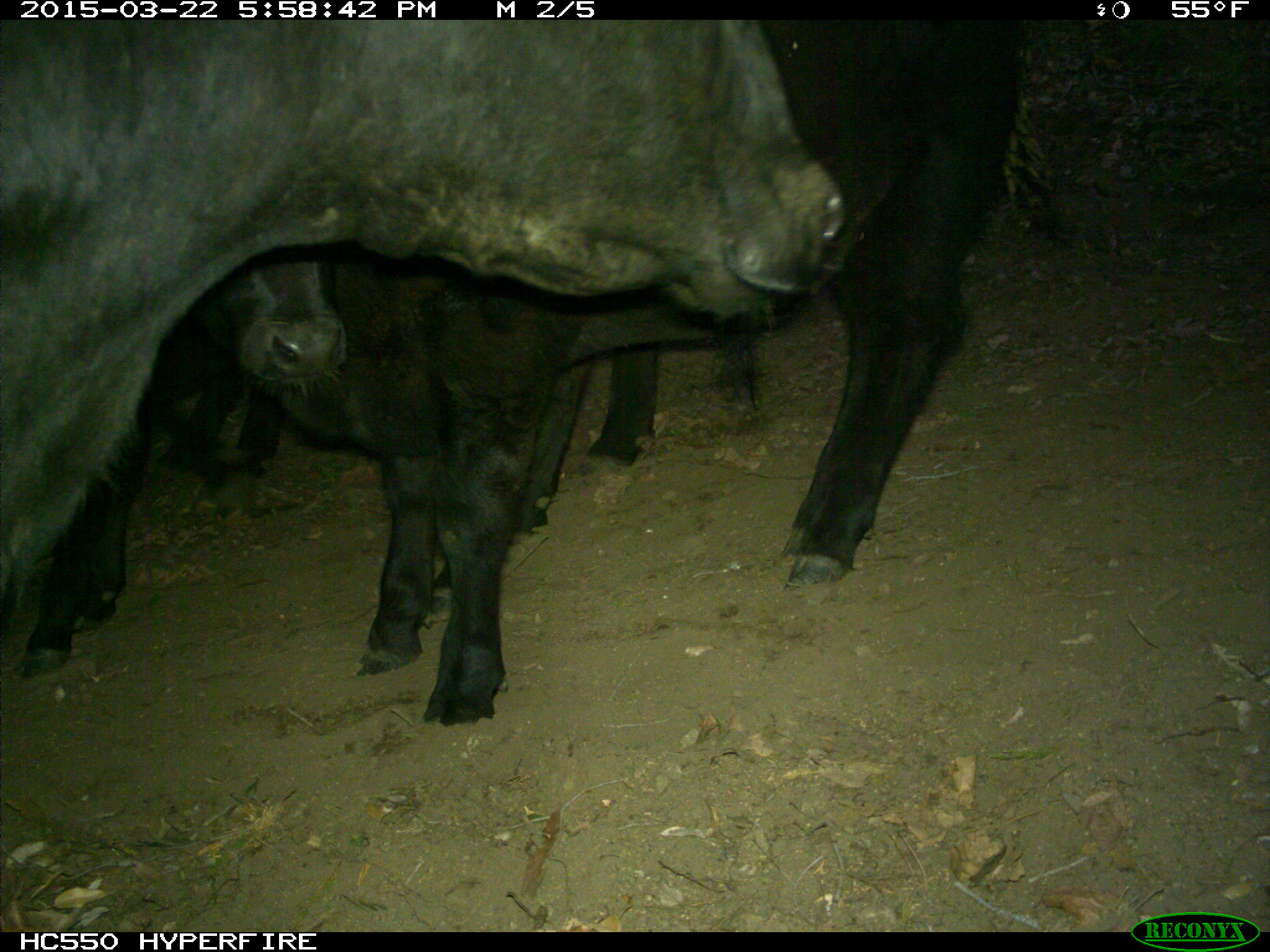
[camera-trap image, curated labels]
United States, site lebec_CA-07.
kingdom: Animalia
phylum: Chordata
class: Mammalia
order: Artiodactyla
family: Bovidae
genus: Bos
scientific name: Bos taurus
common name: domestic cow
Bos taurus (domestic cow).